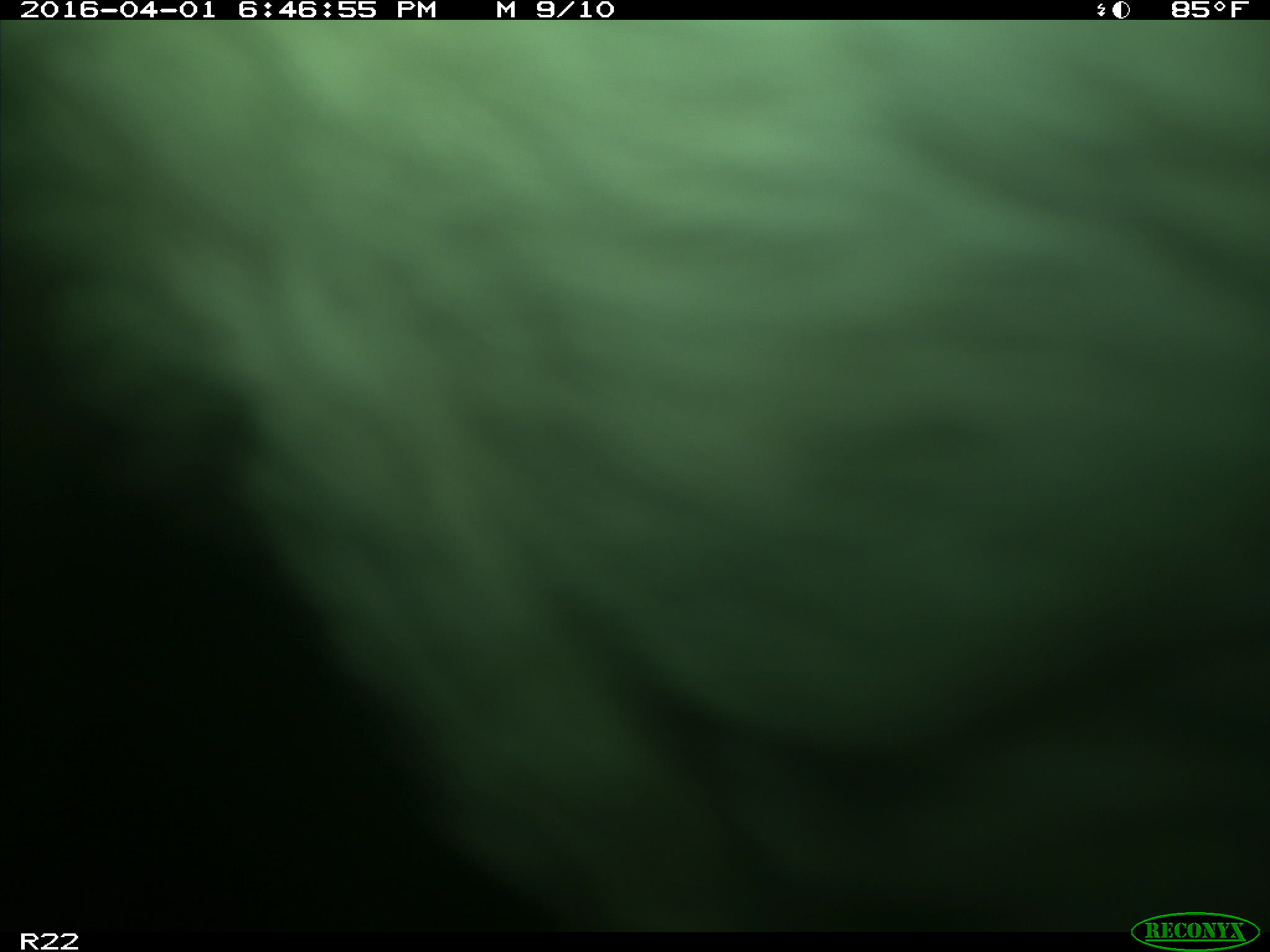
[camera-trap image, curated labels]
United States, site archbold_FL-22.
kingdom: Animalia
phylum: Chordata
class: Mammalia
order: Artiodactyla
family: Bovidae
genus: Bos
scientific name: Bos taurus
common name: domestic cow